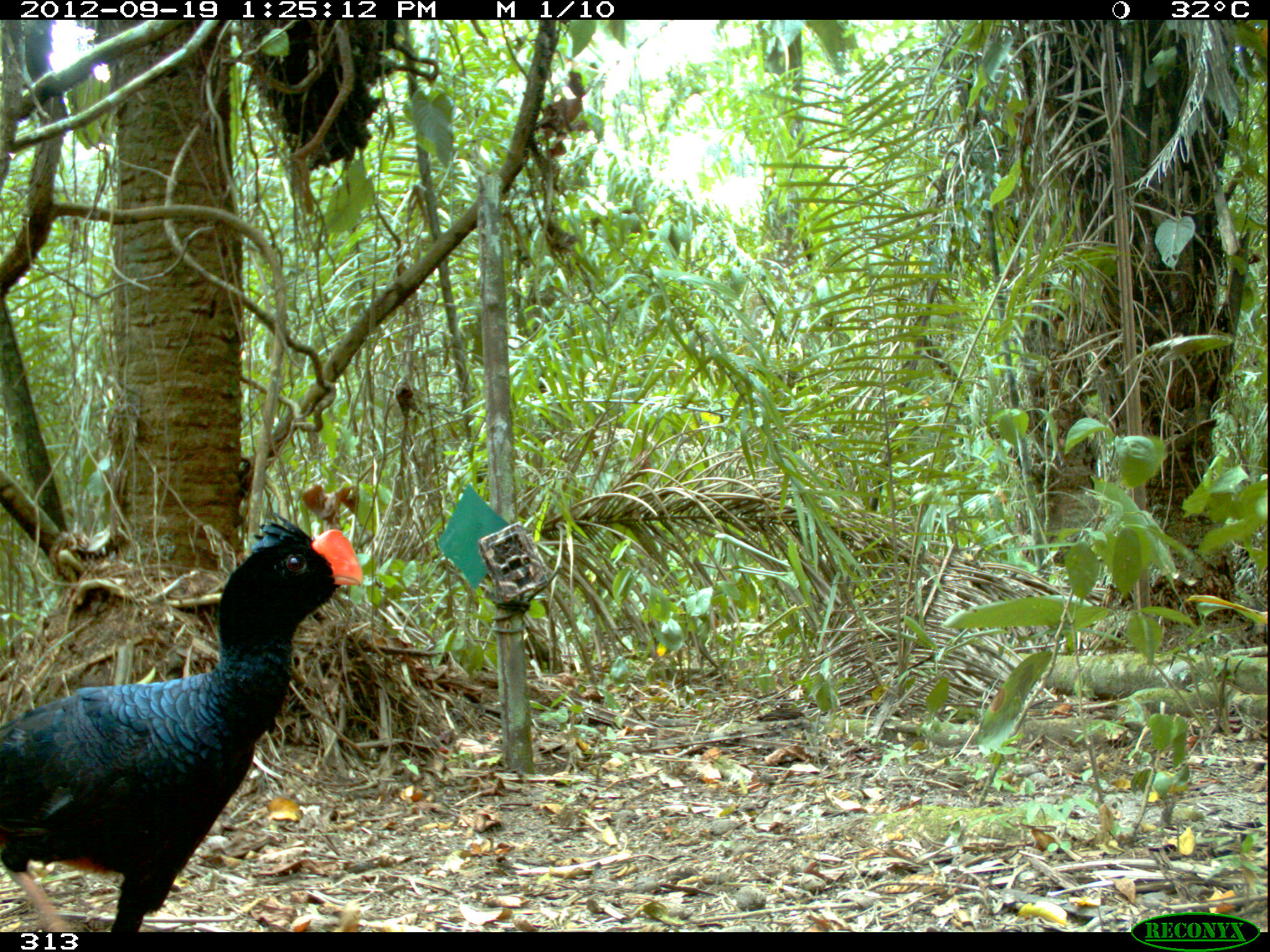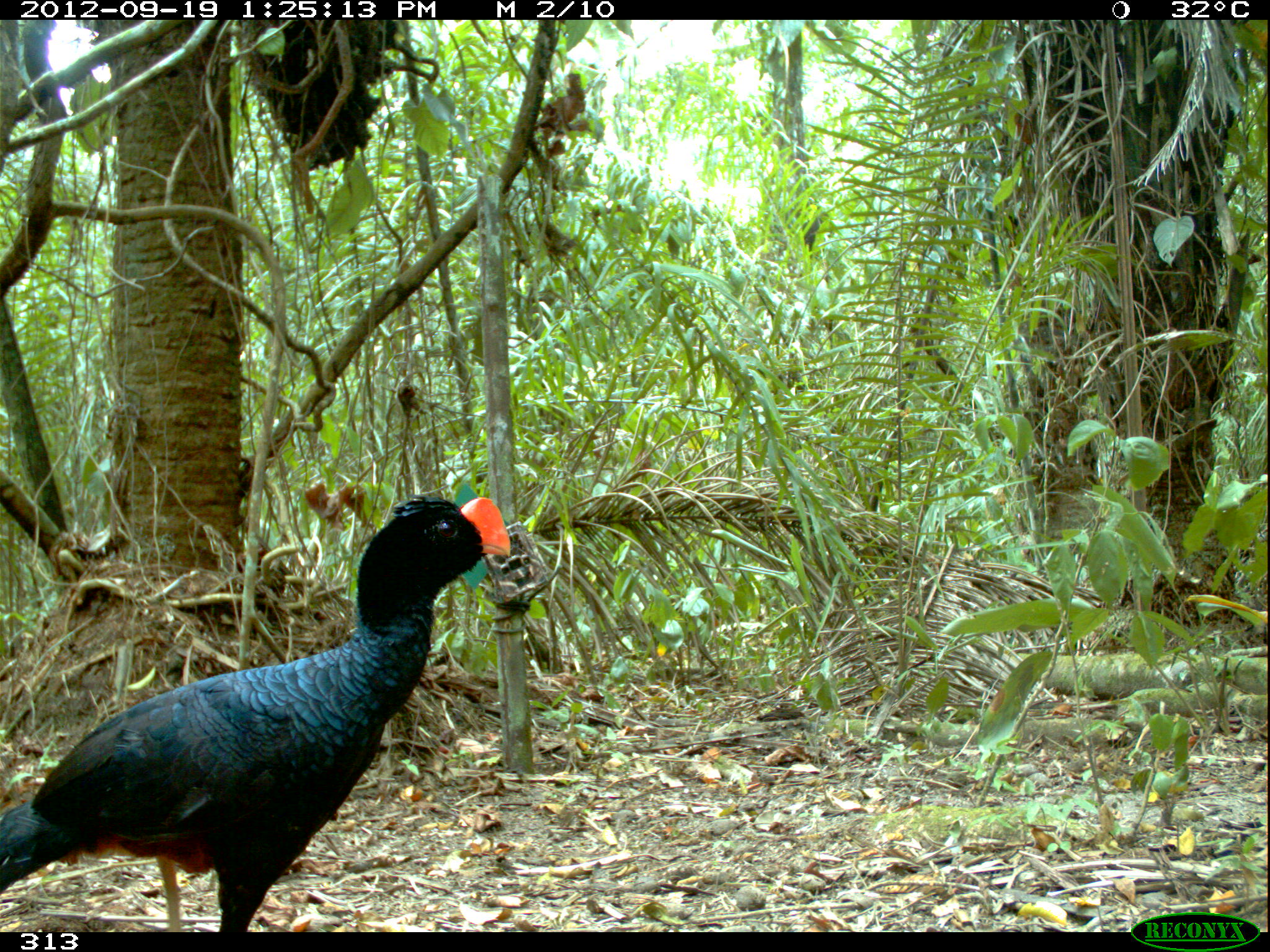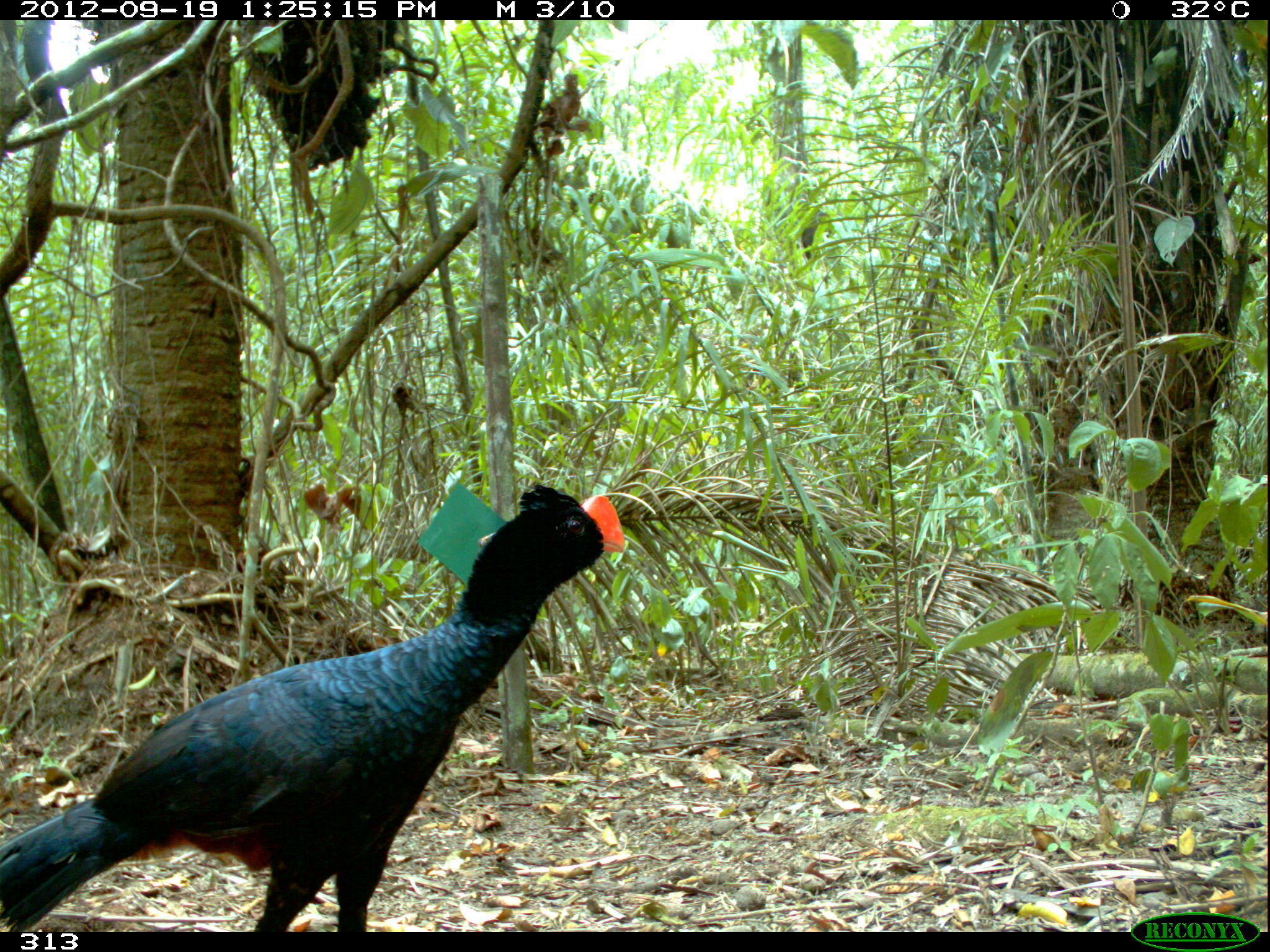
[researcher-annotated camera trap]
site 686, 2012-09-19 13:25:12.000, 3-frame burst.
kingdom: Animalia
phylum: Chordata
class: Aves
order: Galliformes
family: Cracidae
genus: Mitu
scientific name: Mitu tuberosum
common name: razor-billed curassow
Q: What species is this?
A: Mitu tuberosum (razor-billed curassow).